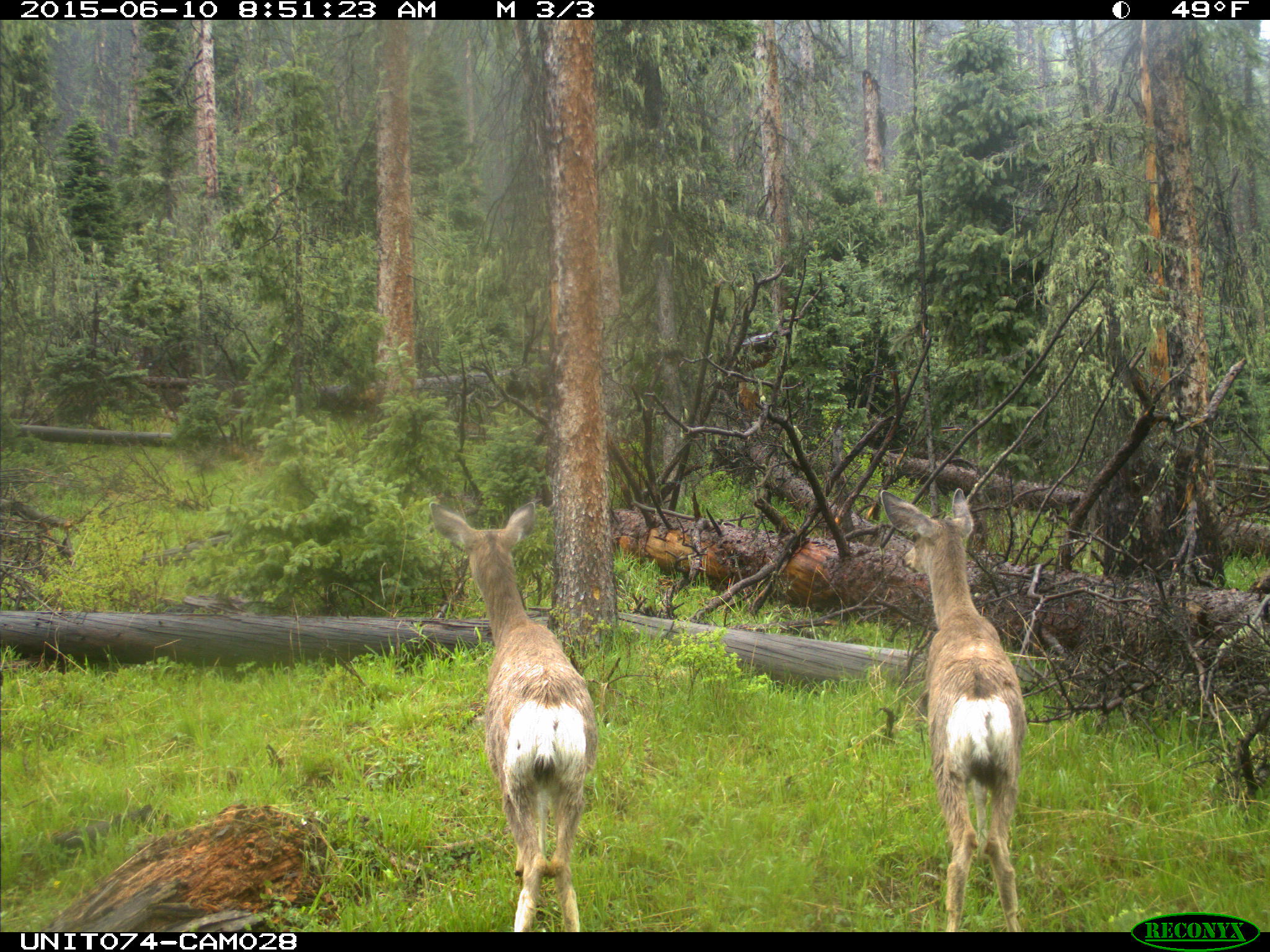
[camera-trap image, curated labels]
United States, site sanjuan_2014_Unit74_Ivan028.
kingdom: Animalia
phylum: Chordata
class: Mammalia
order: Artiodactyla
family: Cervidae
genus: Odocoileus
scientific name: Odocoileus hemionus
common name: mule deer